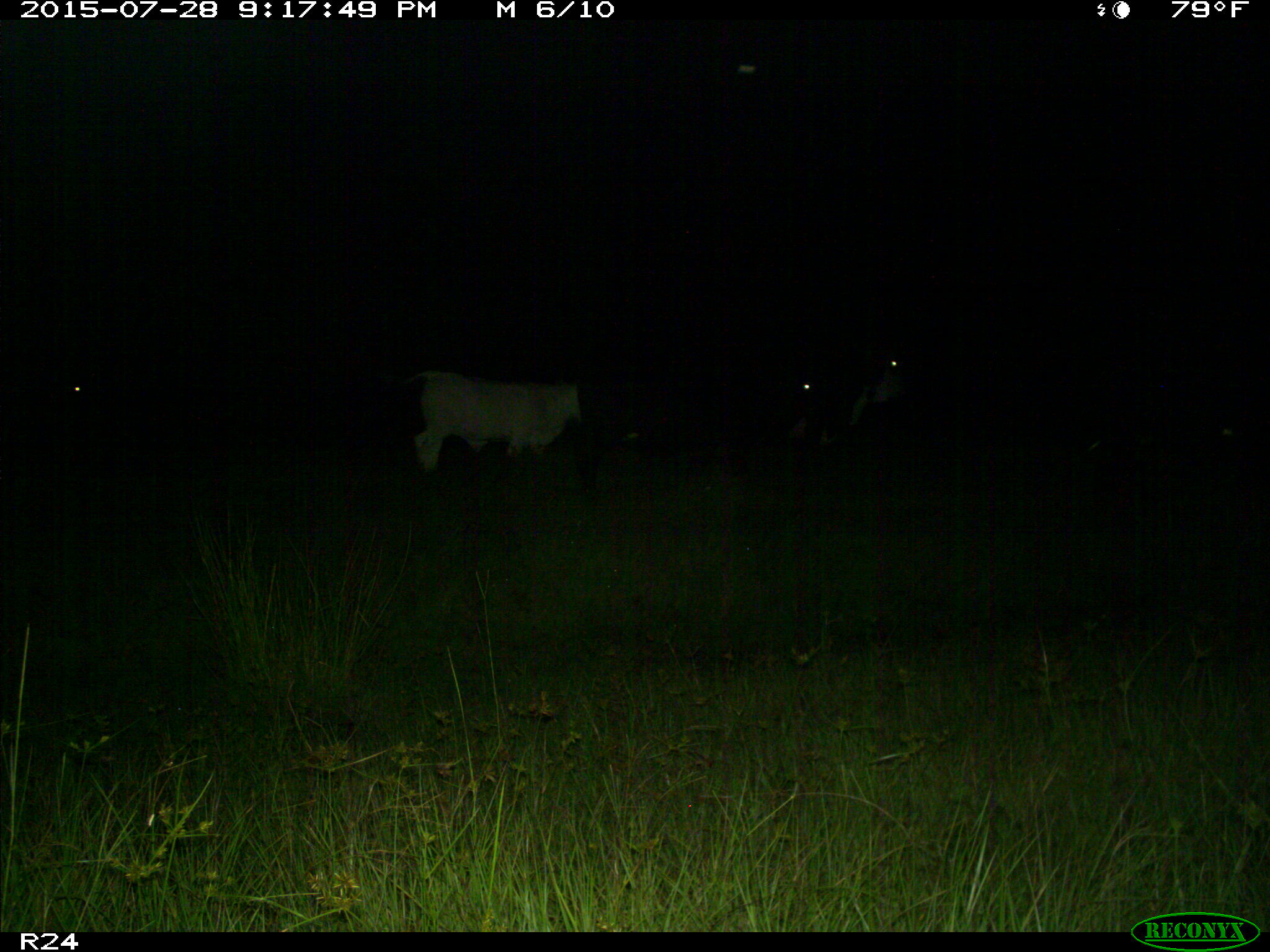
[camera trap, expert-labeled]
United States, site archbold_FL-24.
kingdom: Animalia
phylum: Chordata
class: Mammalia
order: Artiodactyla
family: Bovidae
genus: Bos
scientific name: Bos taurus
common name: domestic cow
Bos taurus (domestic cow).